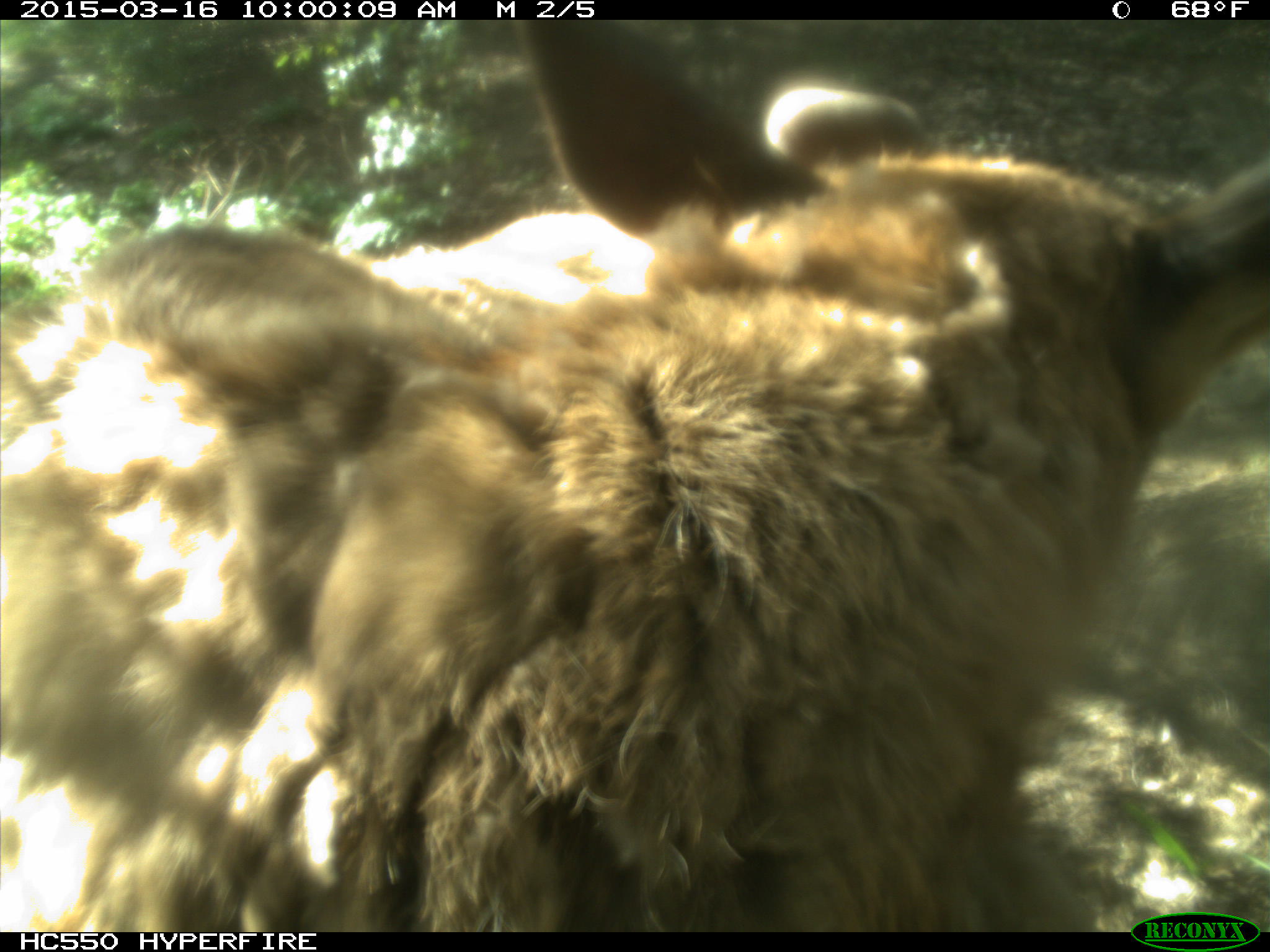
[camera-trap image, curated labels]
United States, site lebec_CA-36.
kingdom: Animalia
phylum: Chordata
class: Mammalia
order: Artiodactyla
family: Cervidae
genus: Cervus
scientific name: Cervus canadensis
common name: elk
Cervus canadensis (elk).